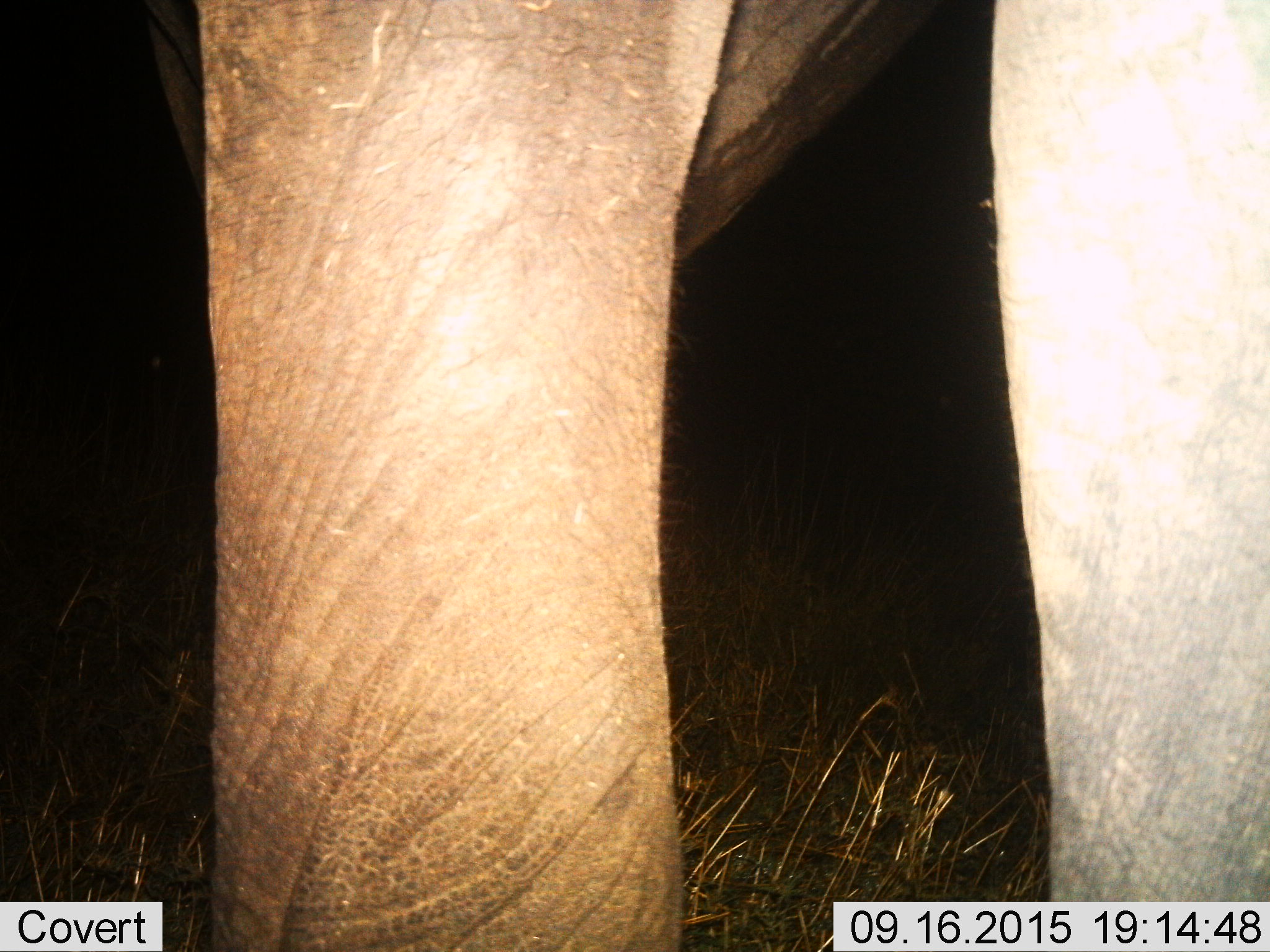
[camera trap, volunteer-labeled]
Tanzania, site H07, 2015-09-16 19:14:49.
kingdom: Animalia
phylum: Chordata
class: Mammalia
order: Proboscidea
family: Elephantidae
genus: Loxodonta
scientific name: Loxodonta africana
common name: african bush elephant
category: elephant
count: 1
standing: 89%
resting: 11%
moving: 0%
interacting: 0%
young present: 0%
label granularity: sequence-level